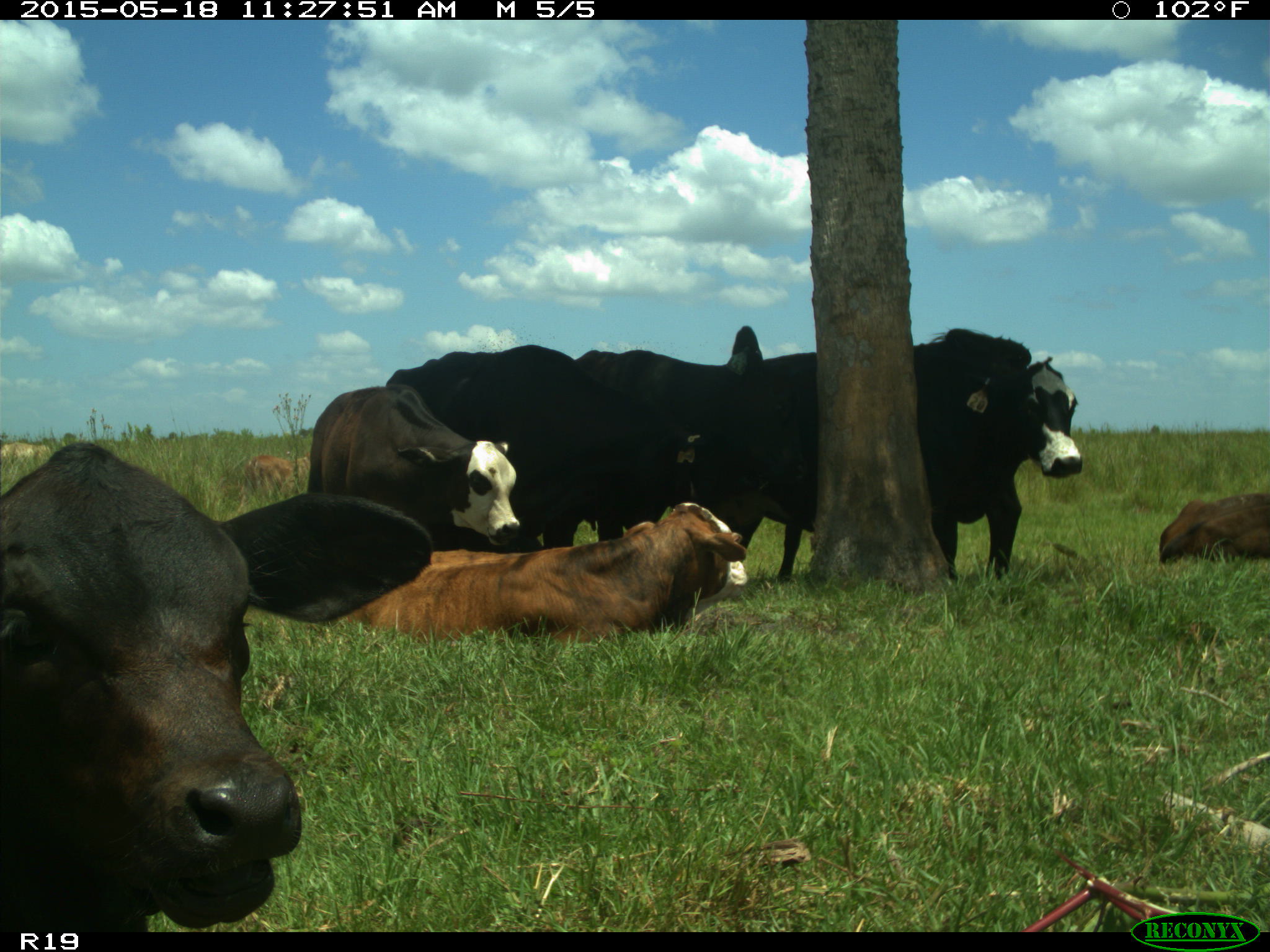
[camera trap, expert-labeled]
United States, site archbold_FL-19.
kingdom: Animalia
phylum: Chordata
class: Mammalia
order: Artiodactyla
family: Bovidae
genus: Bos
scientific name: Bos taurus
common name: domestic cow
Bos taurus (domestic cow).